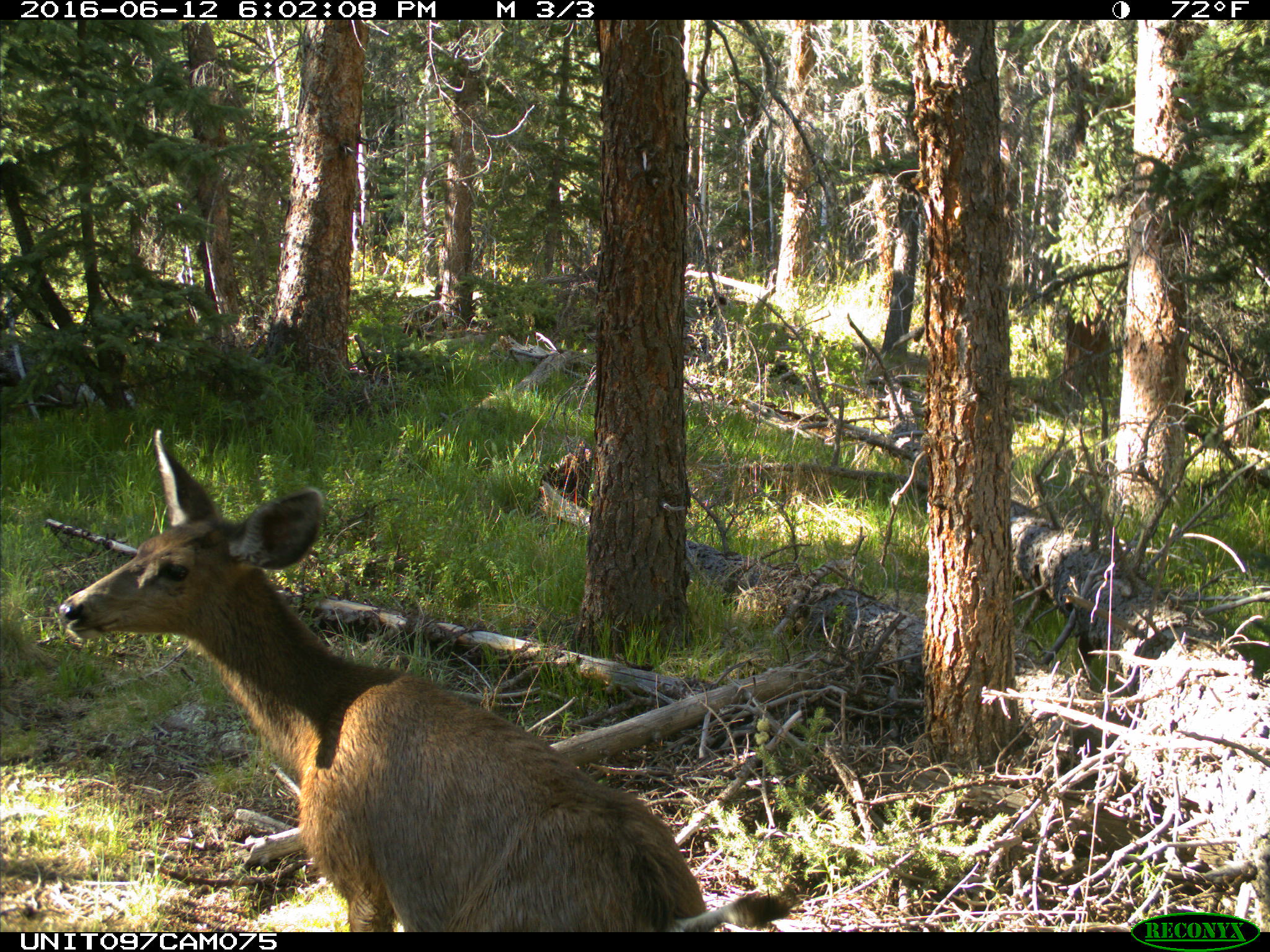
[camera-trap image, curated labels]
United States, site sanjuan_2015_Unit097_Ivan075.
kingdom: Animalia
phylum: Chordata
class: Mammalia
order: Artiodactyla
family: Cervidae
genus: Odocoileus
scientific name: Odocoileus hemionus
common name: mule deer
Odocoileus hemionus (mule deer).